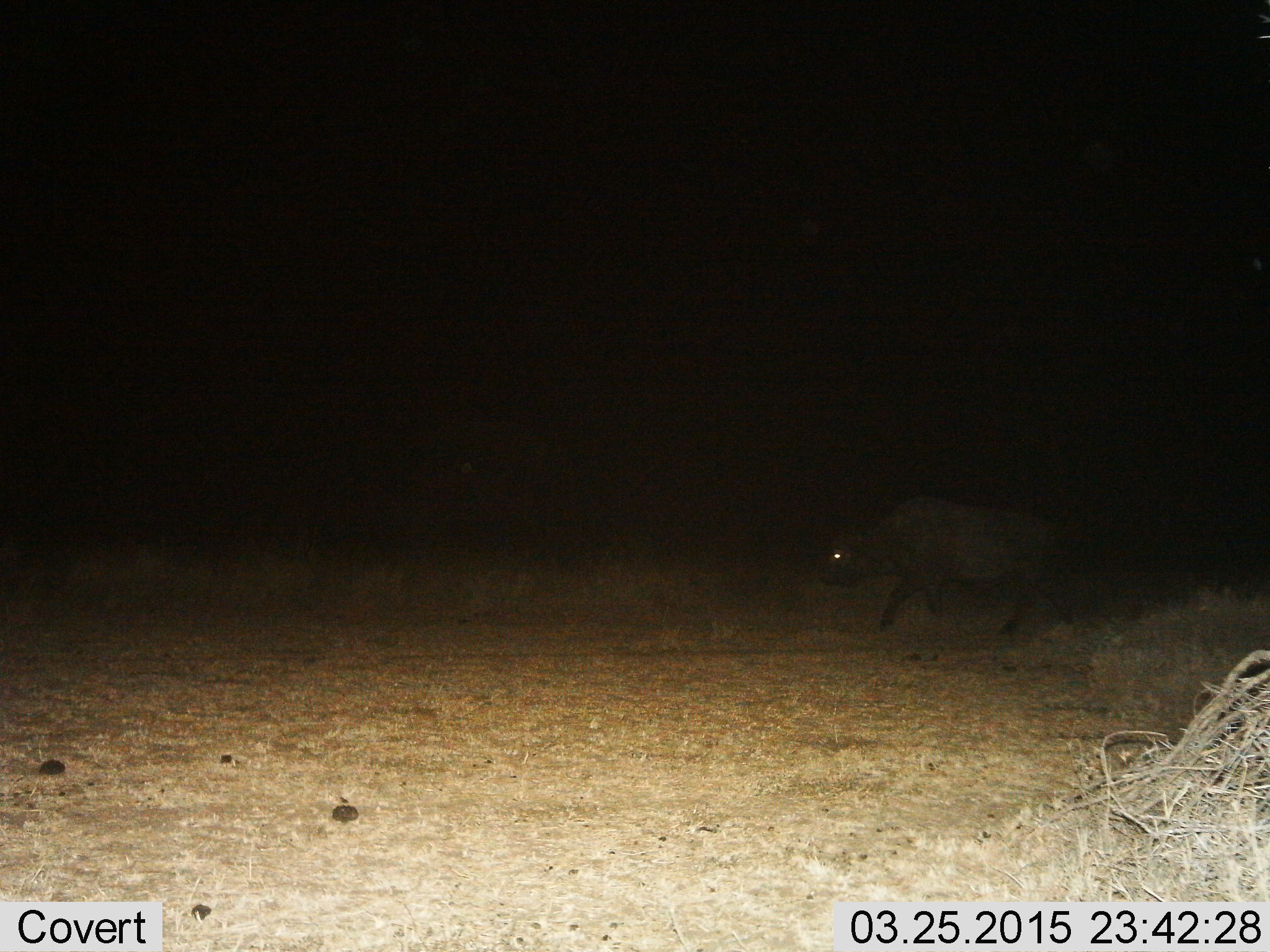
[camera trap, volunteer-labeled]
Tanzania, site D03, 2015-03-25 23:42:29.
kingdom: Animalia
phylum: Chordata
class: Mammalia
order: Artiodactyla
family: Bovidae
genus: Syncerus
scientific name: Syncerus caffer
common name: cape buffalo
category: buffalo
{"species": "buffalo (cape buffalo) (Syncerus caffer)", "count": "1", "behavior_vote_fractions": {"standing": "10%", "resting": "0%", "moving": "100%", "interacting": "0%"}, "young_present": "0%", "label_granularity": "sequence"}